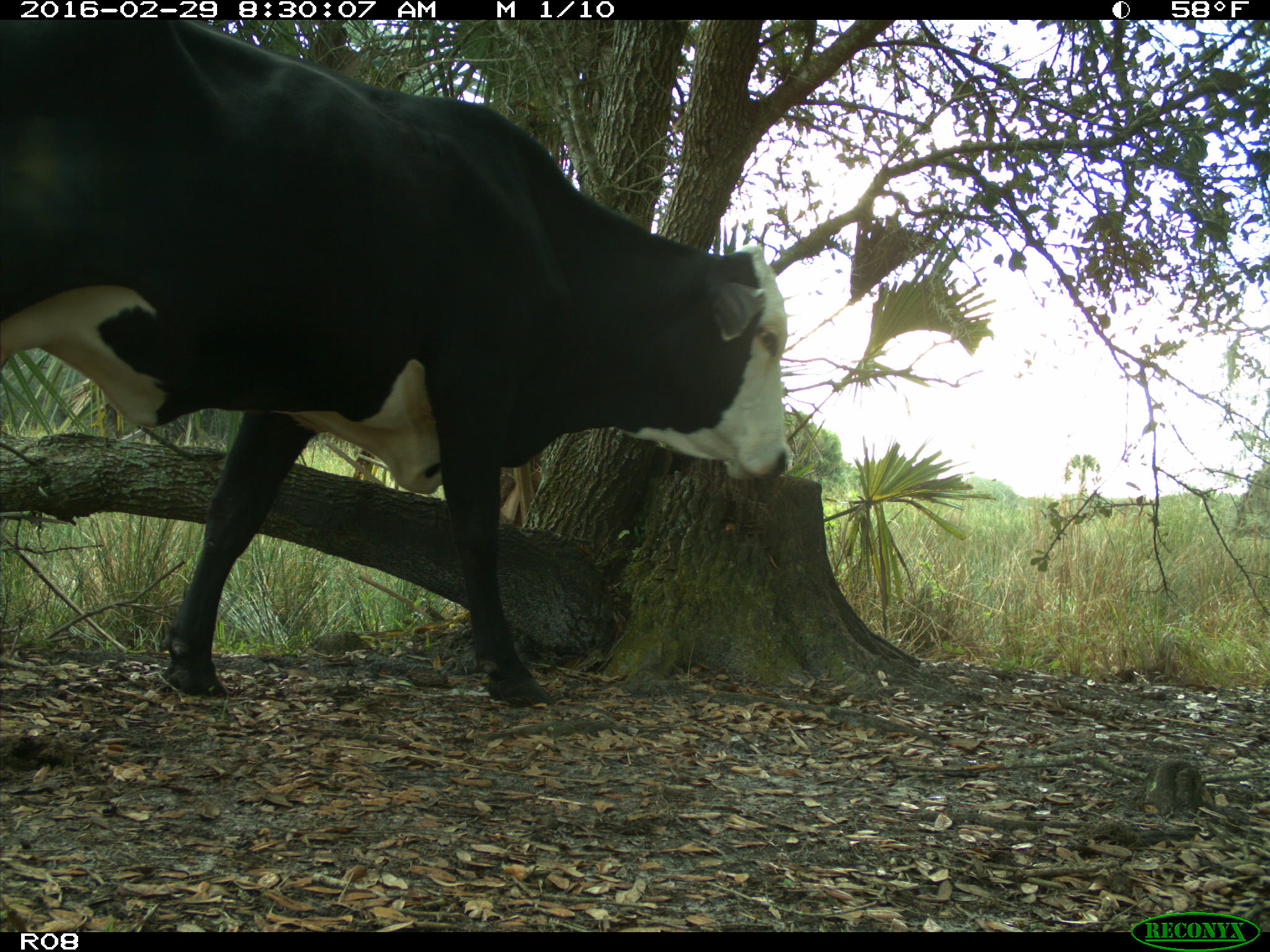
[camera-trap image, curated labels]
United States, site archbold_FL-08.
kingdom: Animalia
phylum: Chordata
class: Mammalia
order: Artiodactyla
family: Bovidae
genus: Bos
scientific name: Bos taurus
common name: domestic cow